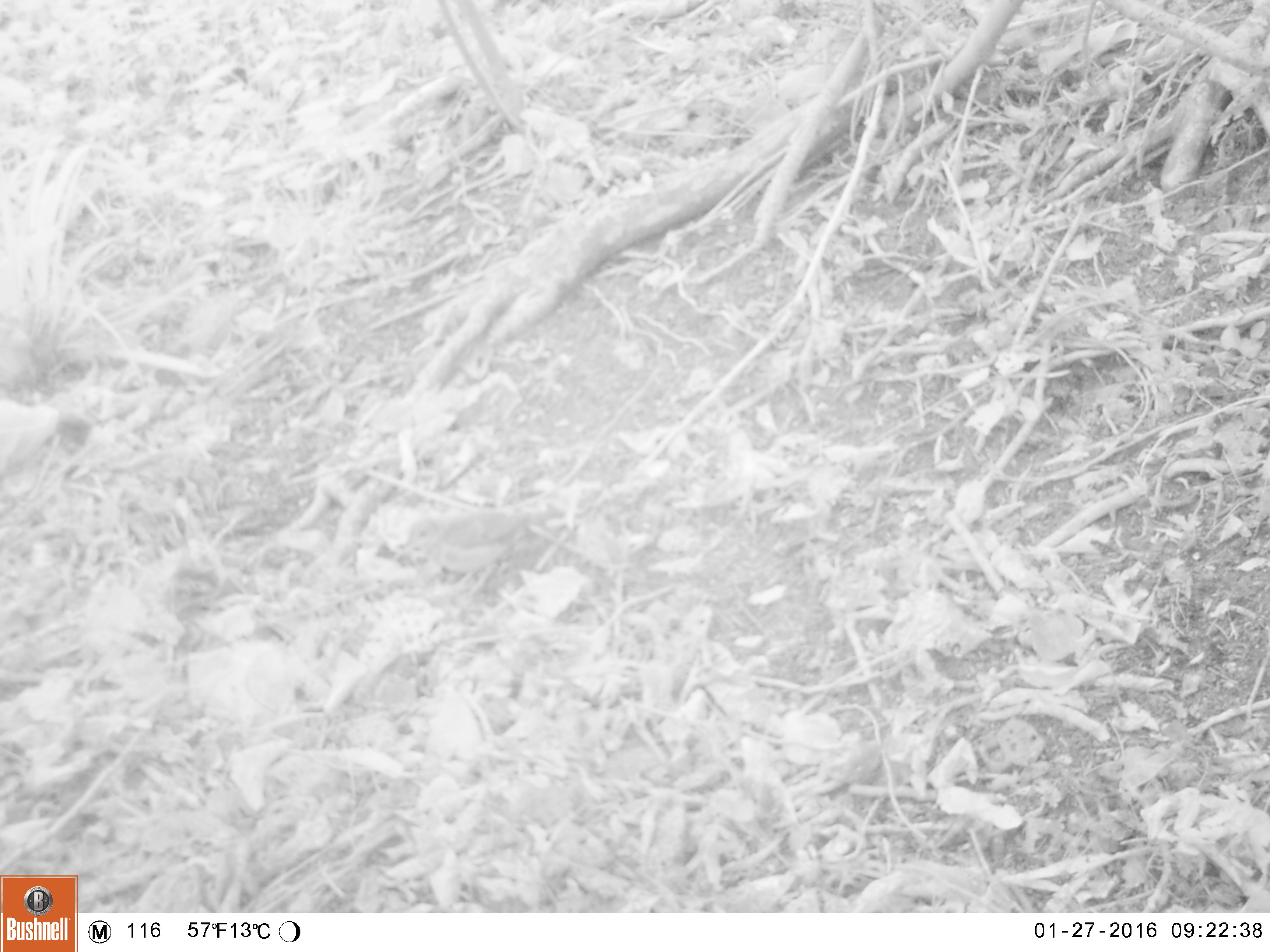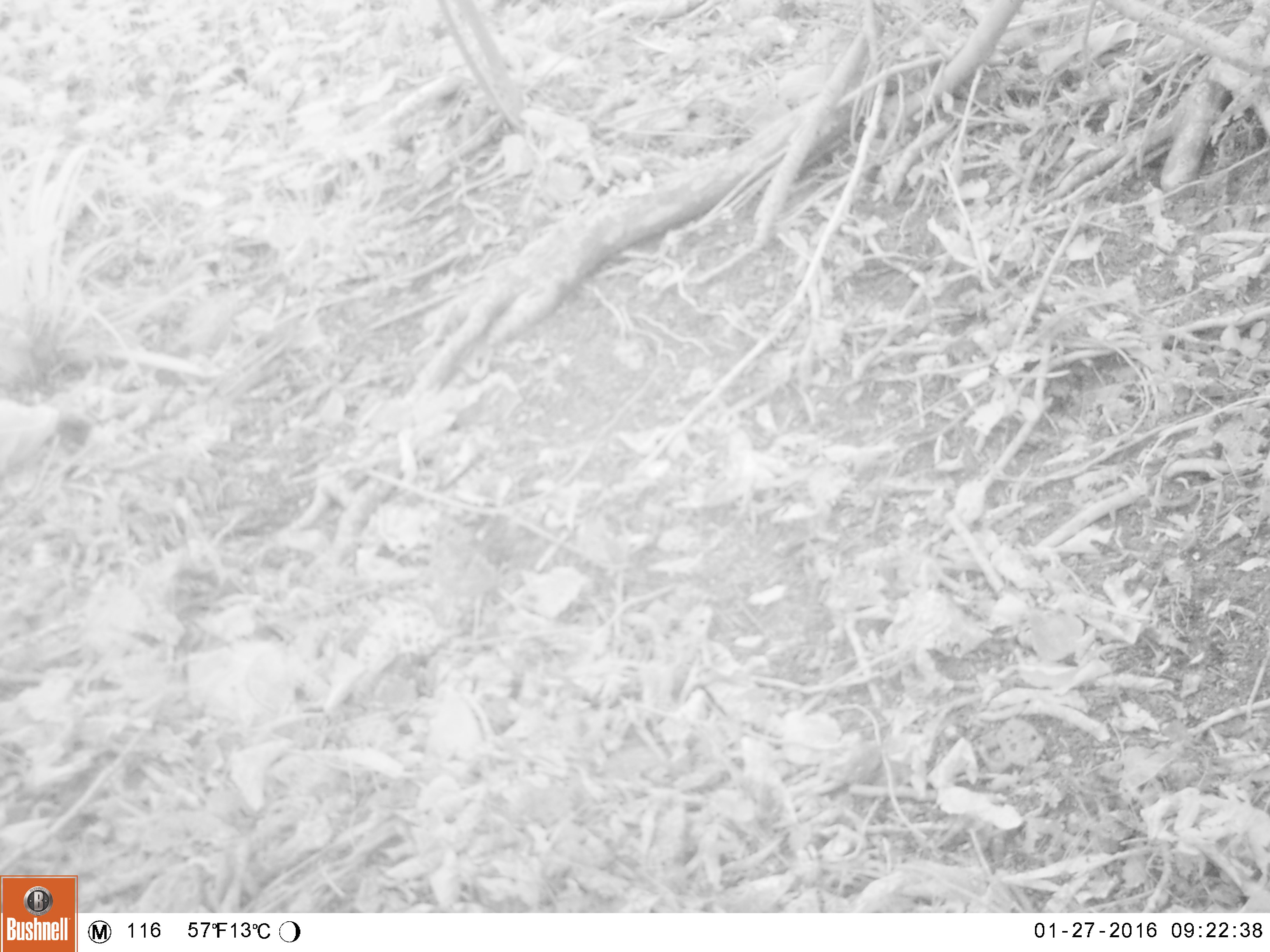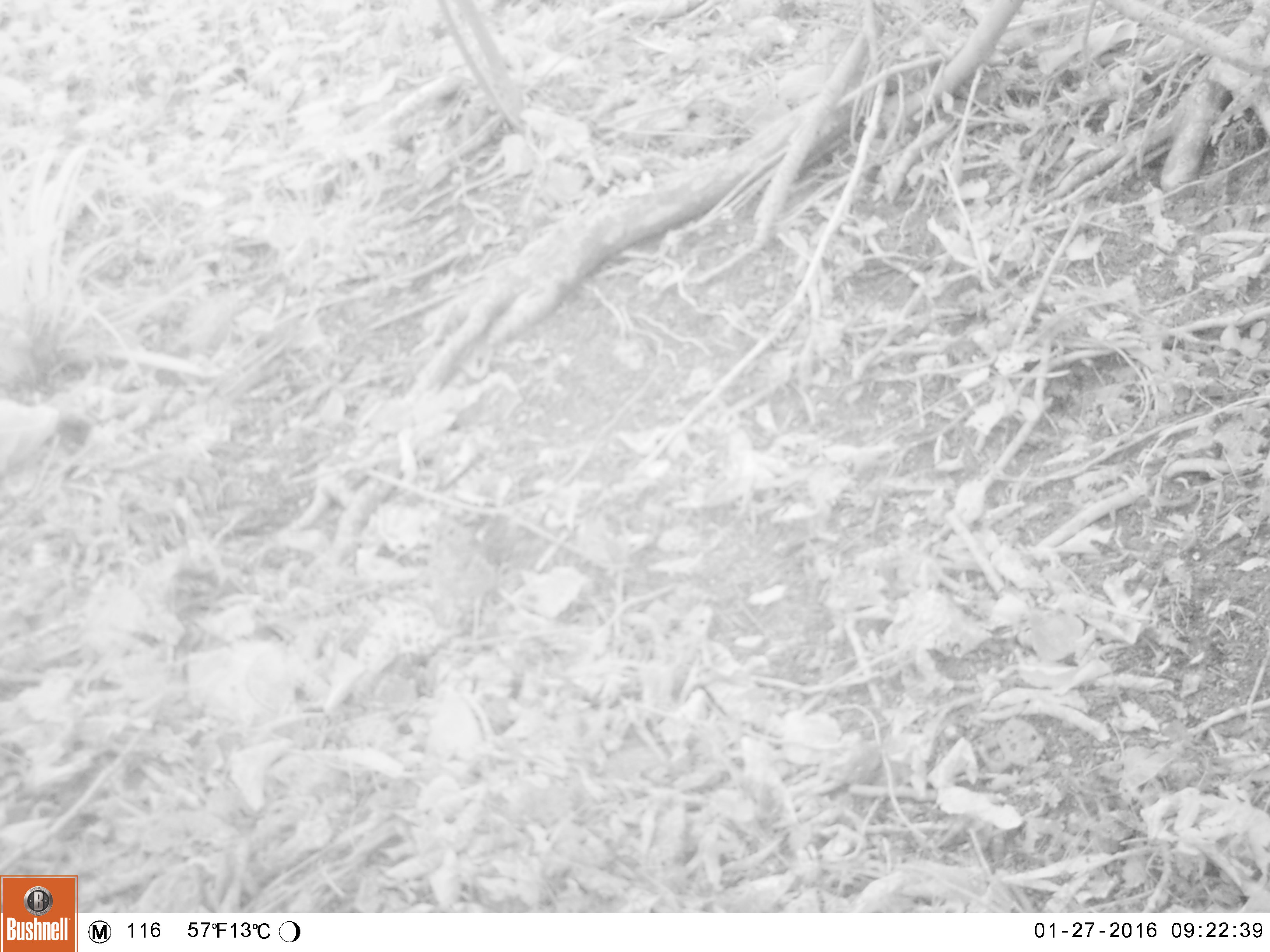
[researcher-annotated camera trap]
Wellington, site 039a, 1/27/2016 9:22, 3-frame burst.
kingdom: Animalia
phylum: Chordata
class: Aves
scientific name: Aves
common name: bird